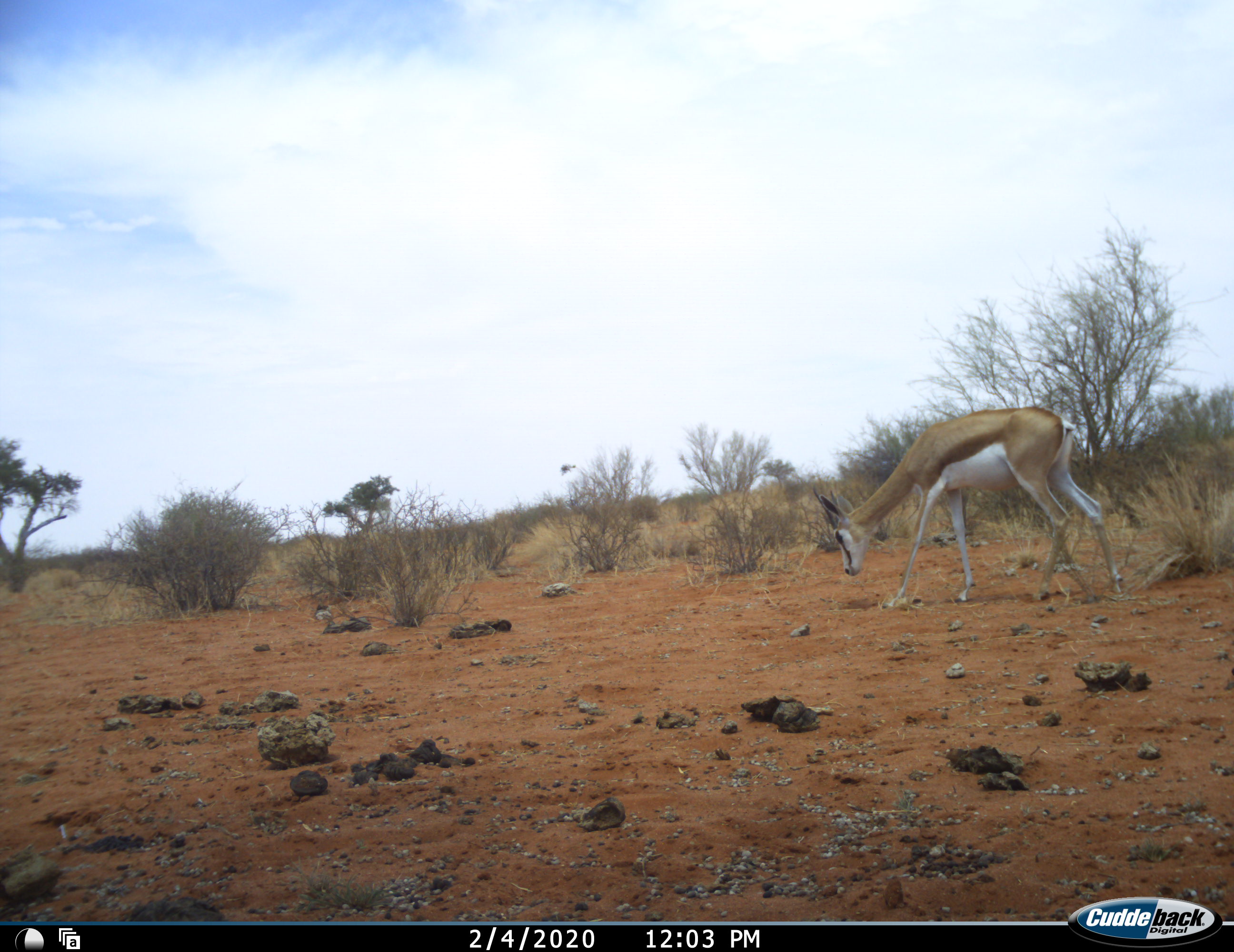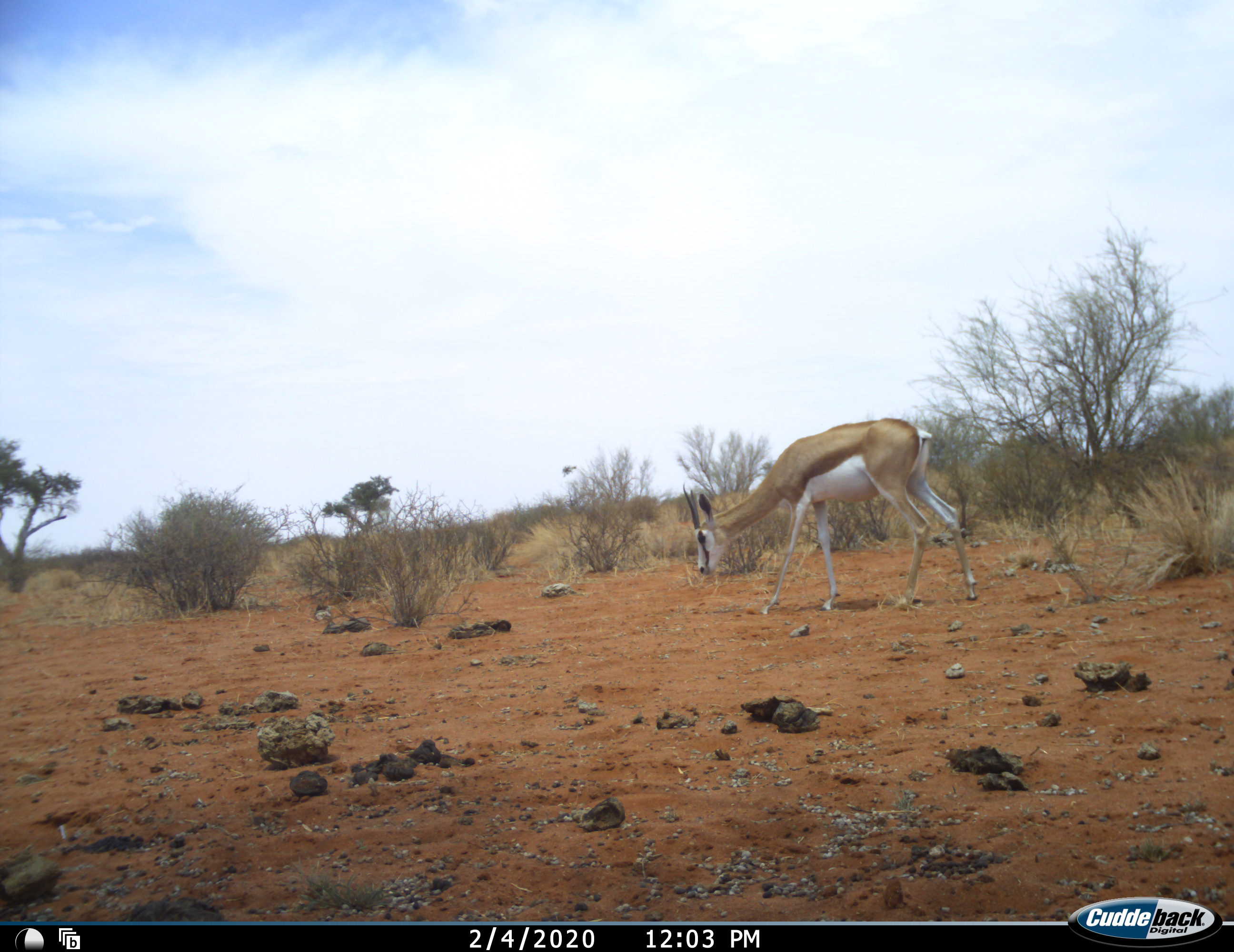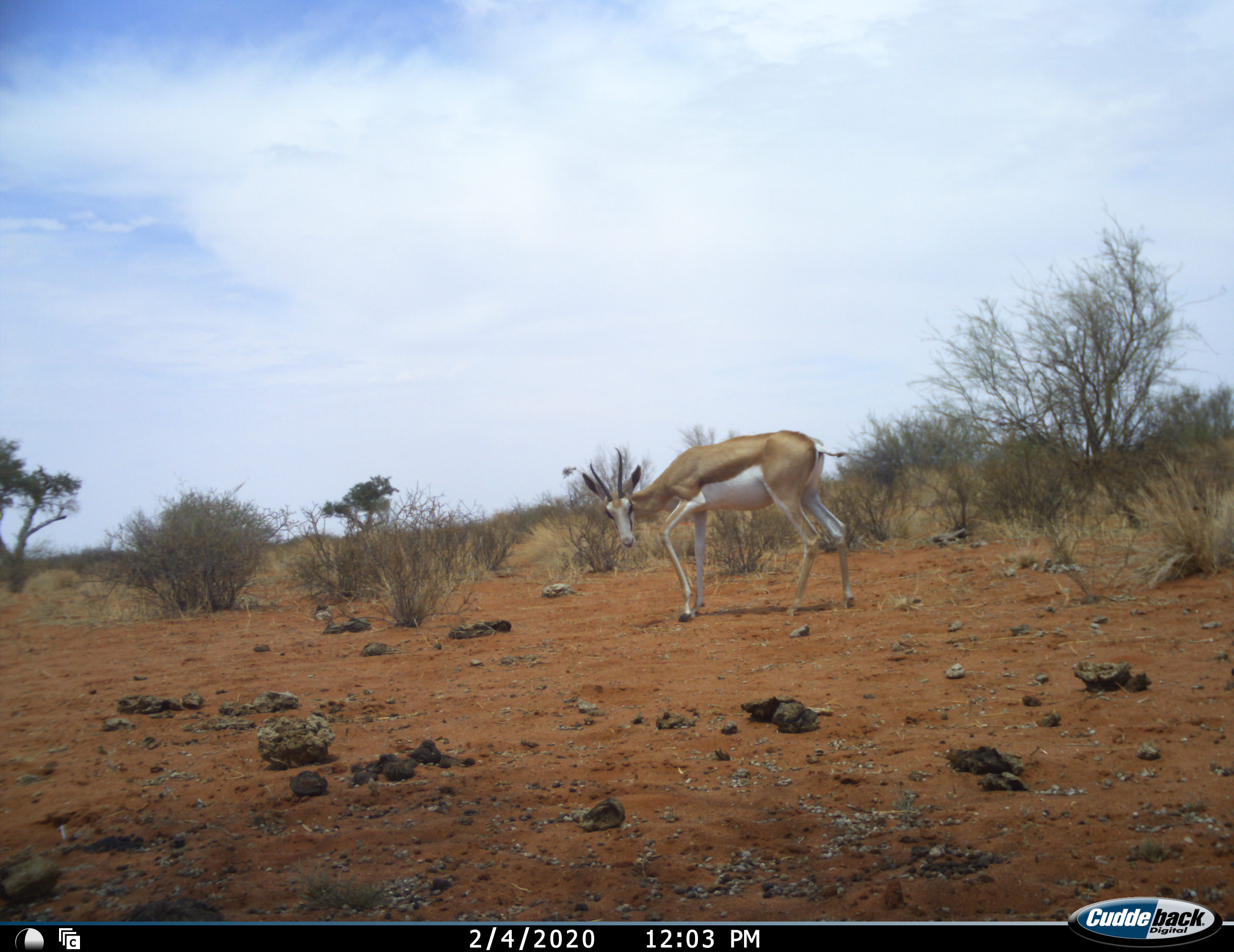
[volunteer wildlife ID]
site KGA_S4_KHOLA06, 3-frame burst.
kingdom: Animalia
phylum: Chordata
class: Mammalia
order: Artiodactyla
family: Bovidae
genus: Antidorcas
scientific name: Antidorcas marsupialis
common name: springbok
Springbok (Antidorcas marsupialis), count 1. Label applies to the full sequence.